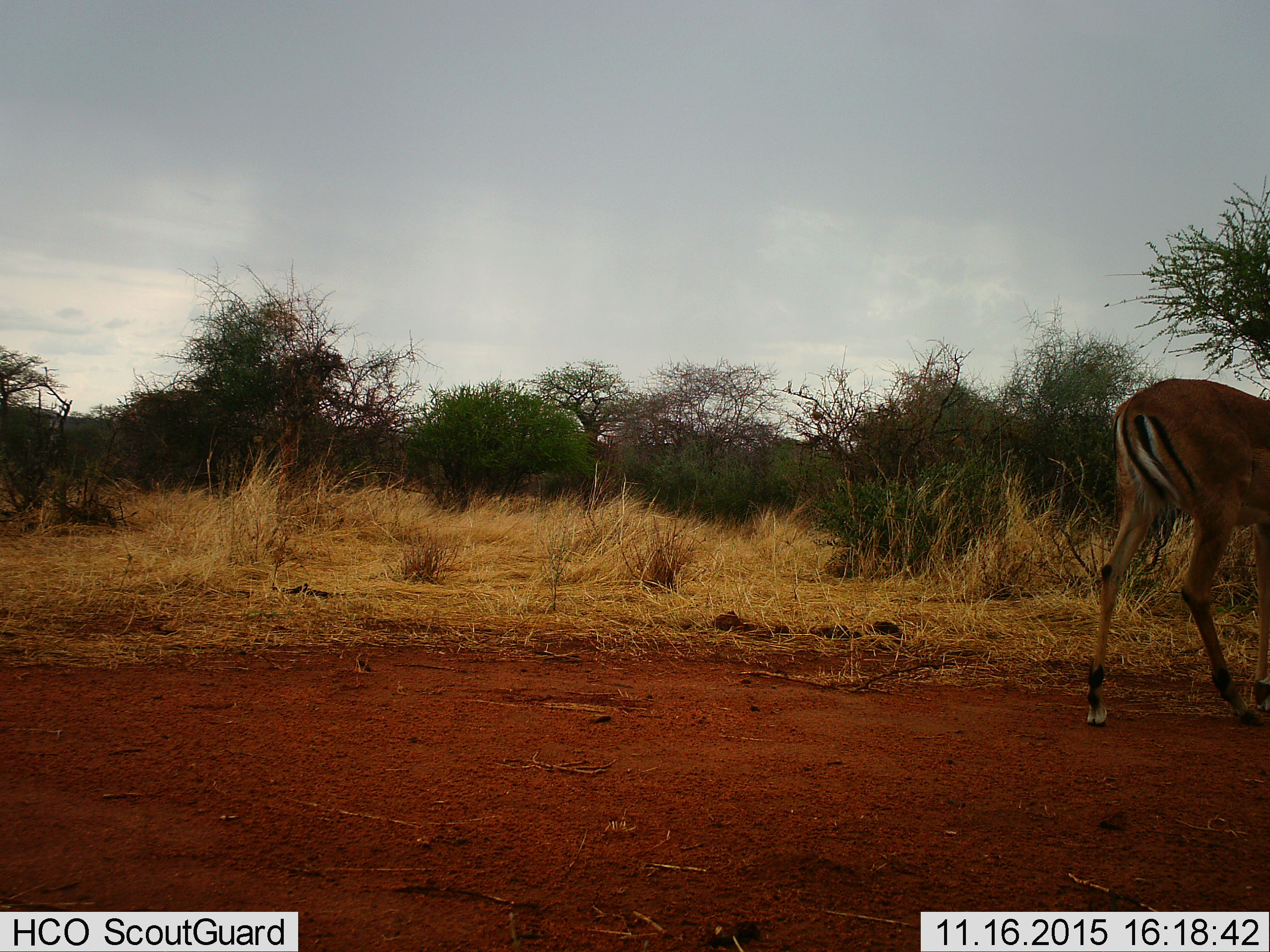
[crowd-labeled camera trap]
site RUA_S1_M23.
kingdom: Animalia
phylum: Chordata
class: Mammalia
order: Artiodactyla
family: Bovidae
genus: Aepyceros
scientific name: Aepyceros melampus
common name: impala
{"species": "impala (Aepyceros melampus)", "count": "1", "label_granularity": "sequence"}